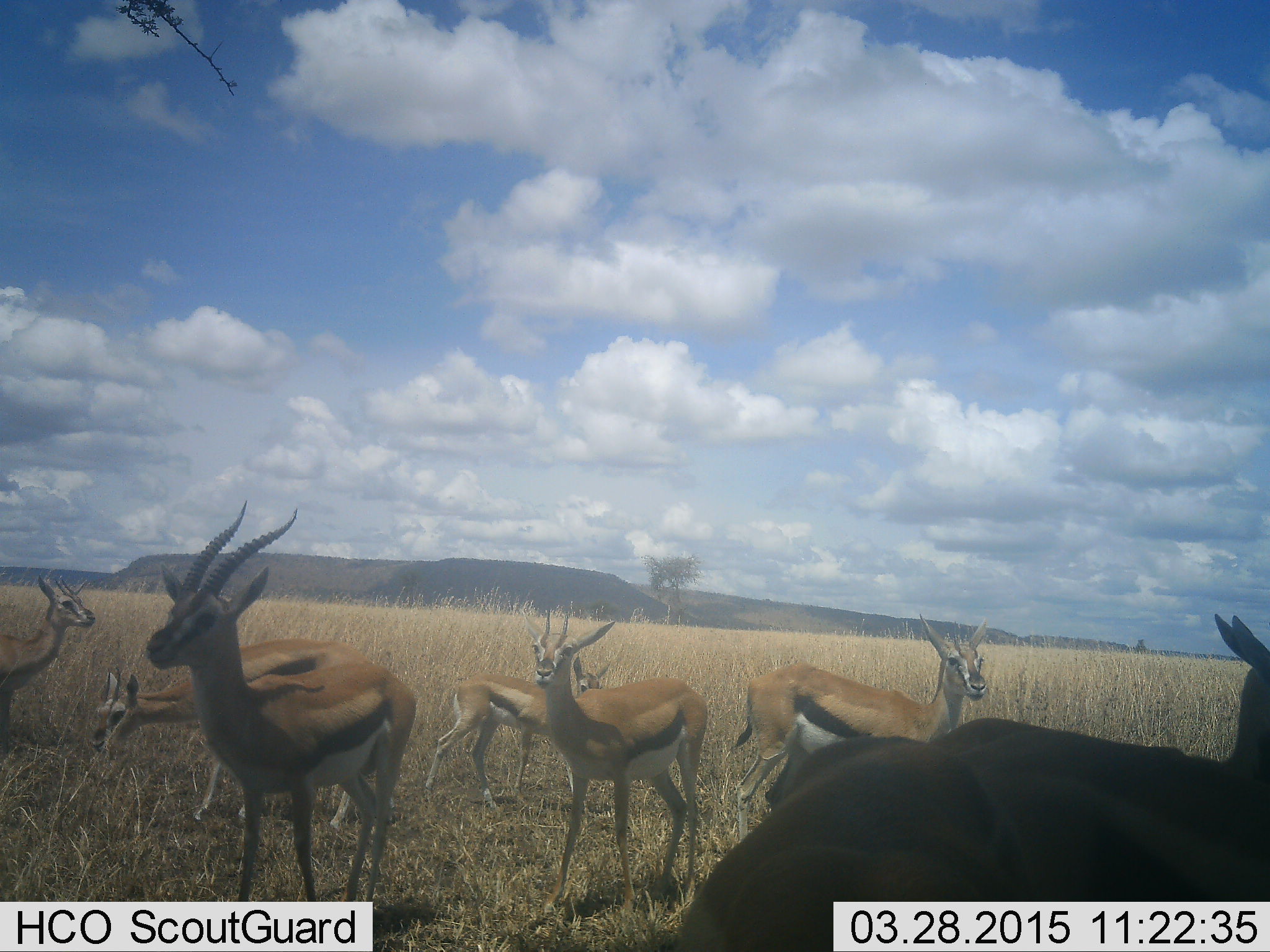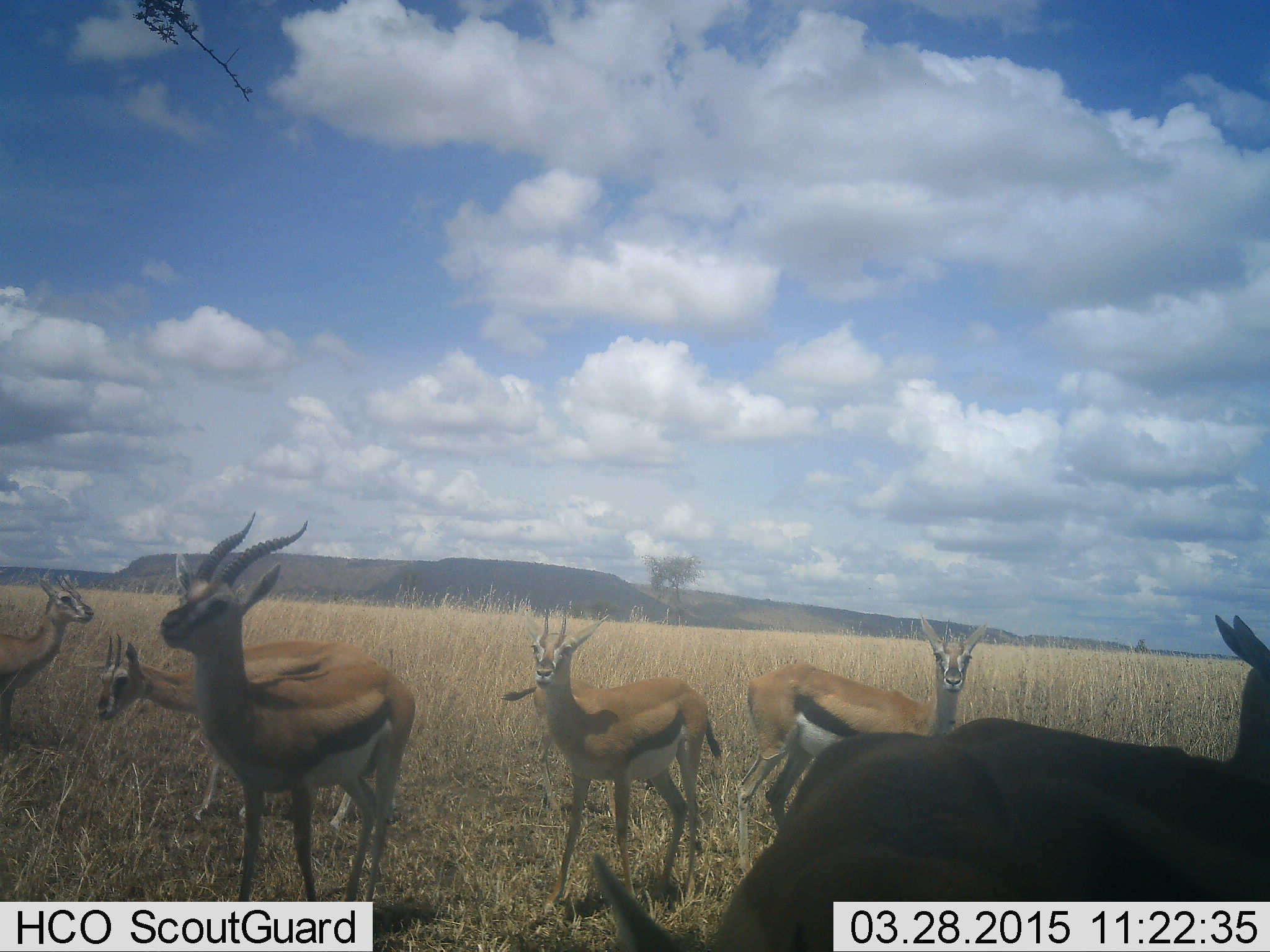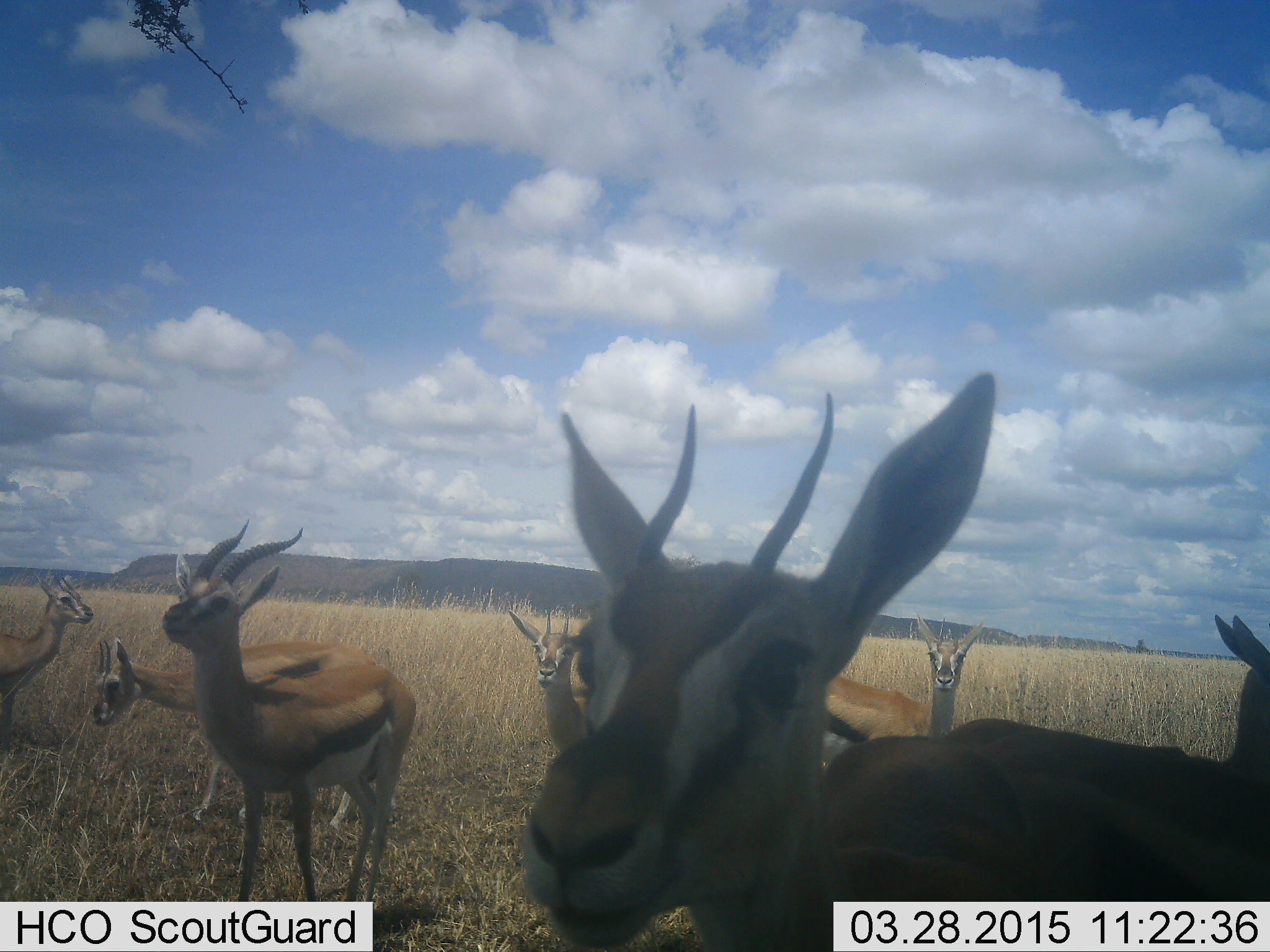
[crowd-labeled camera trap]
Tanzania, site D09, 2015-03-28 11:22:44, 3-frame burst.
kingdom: Animalia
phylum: Chordata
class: Mammalia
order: Artiodactyla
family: Bovidae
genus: Eudorcas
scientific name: Eudorcas thomsonii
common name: thomson's gazelle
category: gazellethomsons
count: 8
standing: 80%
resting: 10%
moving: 60%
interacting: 10%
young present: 30%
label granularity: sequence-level